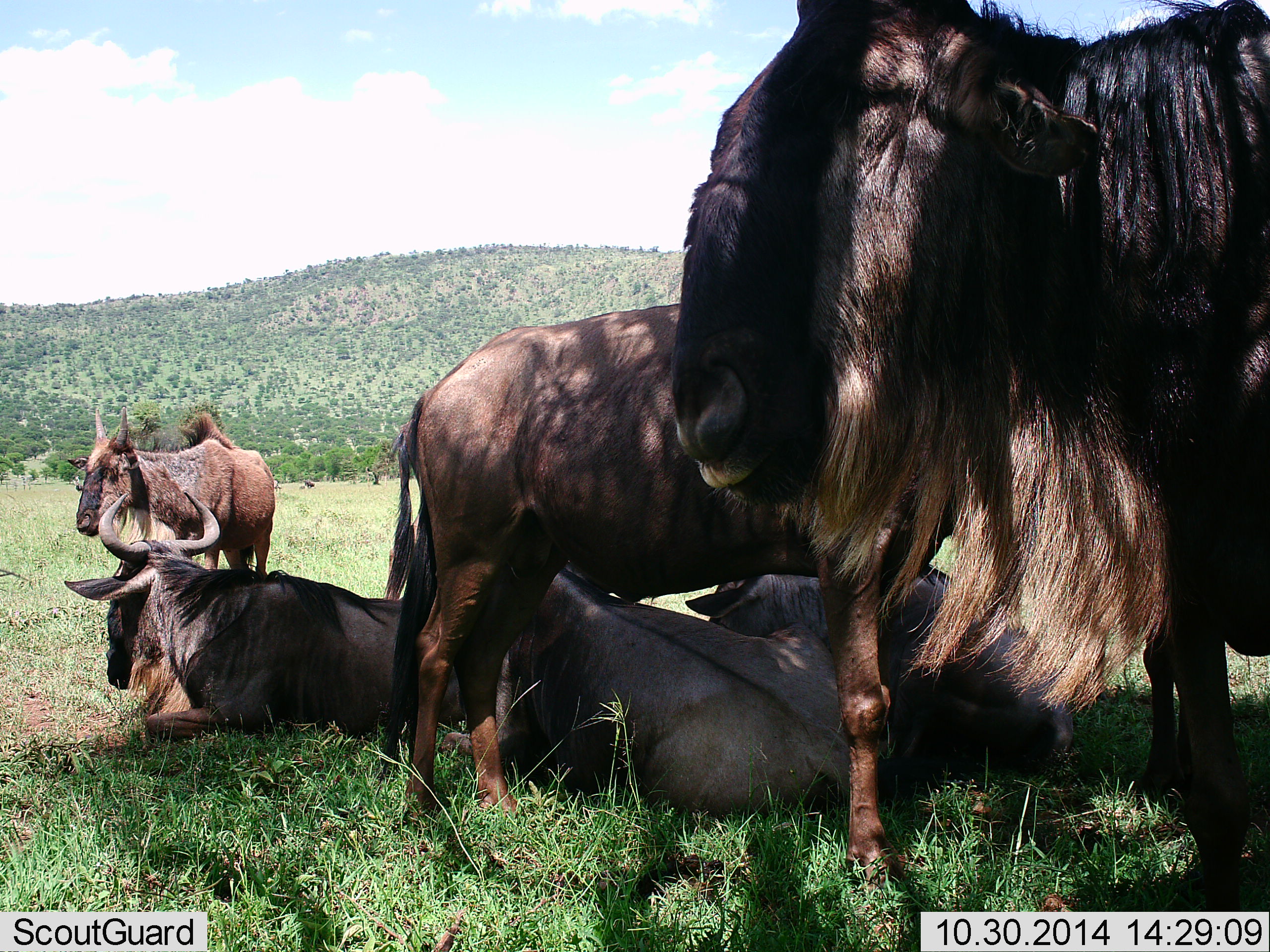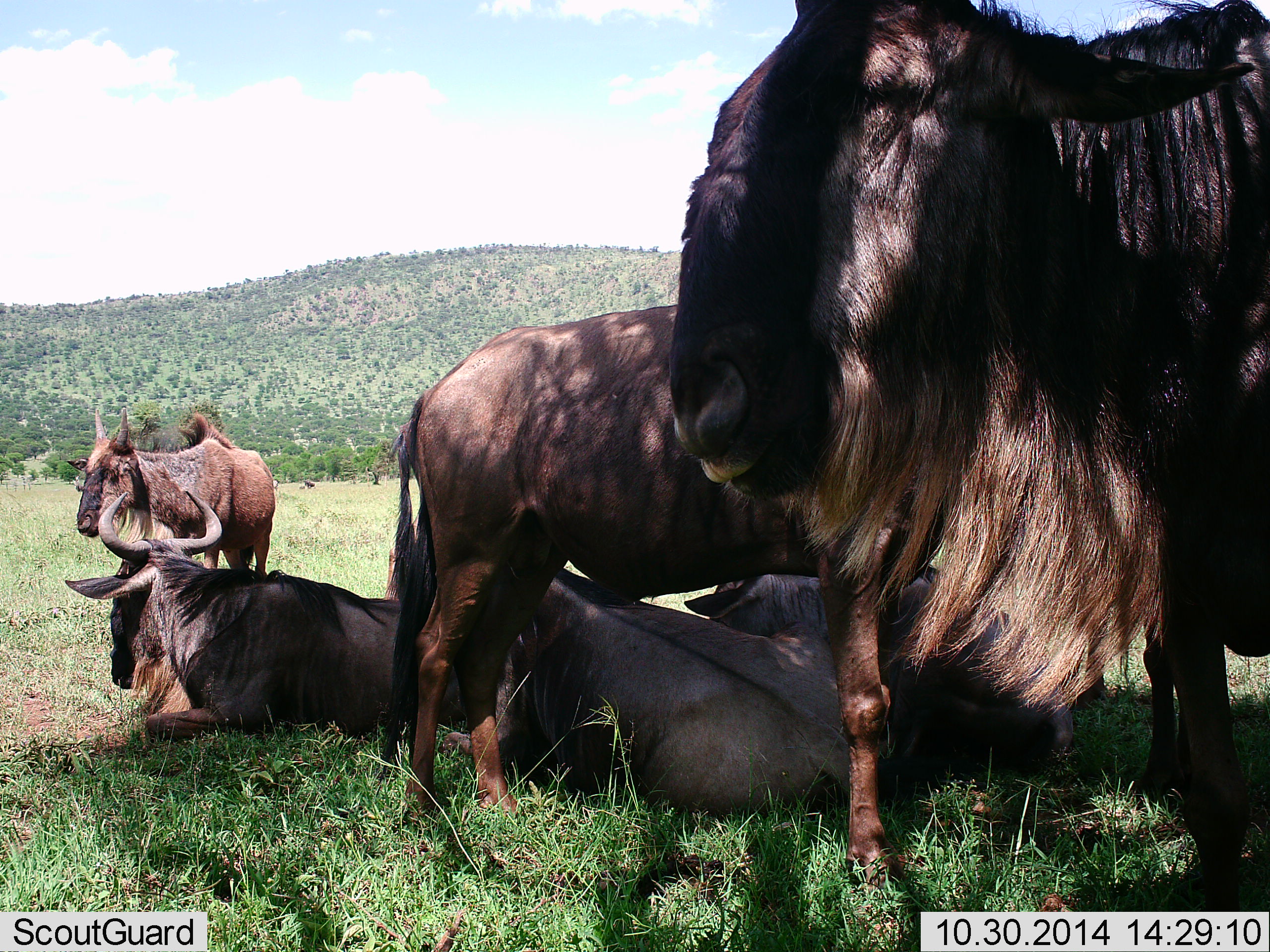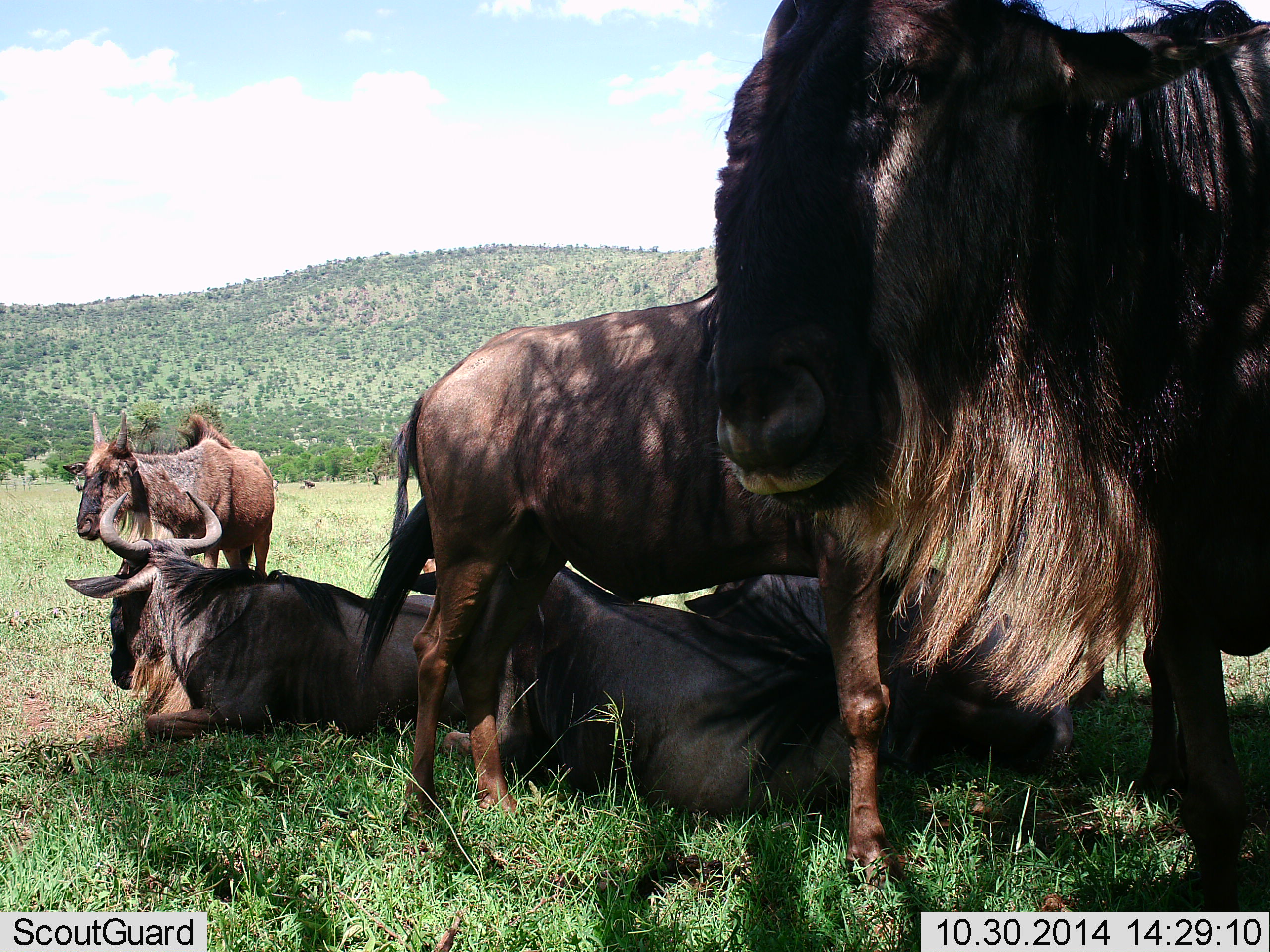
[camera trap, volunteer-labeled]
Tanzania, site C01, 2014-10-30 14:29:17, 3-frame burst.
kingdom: Animalia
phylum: Chordata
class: Mammalia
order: Artiodactyla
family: Bovidae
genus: Connochaetes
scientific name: Connochaetes taurinus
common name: blue wildebeest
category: wildebeest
Wildebeest (blue wildebeest) (Connochaetes taurinus), count 6. Behavior (volunteer vote fractions): standing 70%, resting 100%, moving 0%, interacting 0%. Young present (vote fraction): 0%. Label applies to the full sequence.